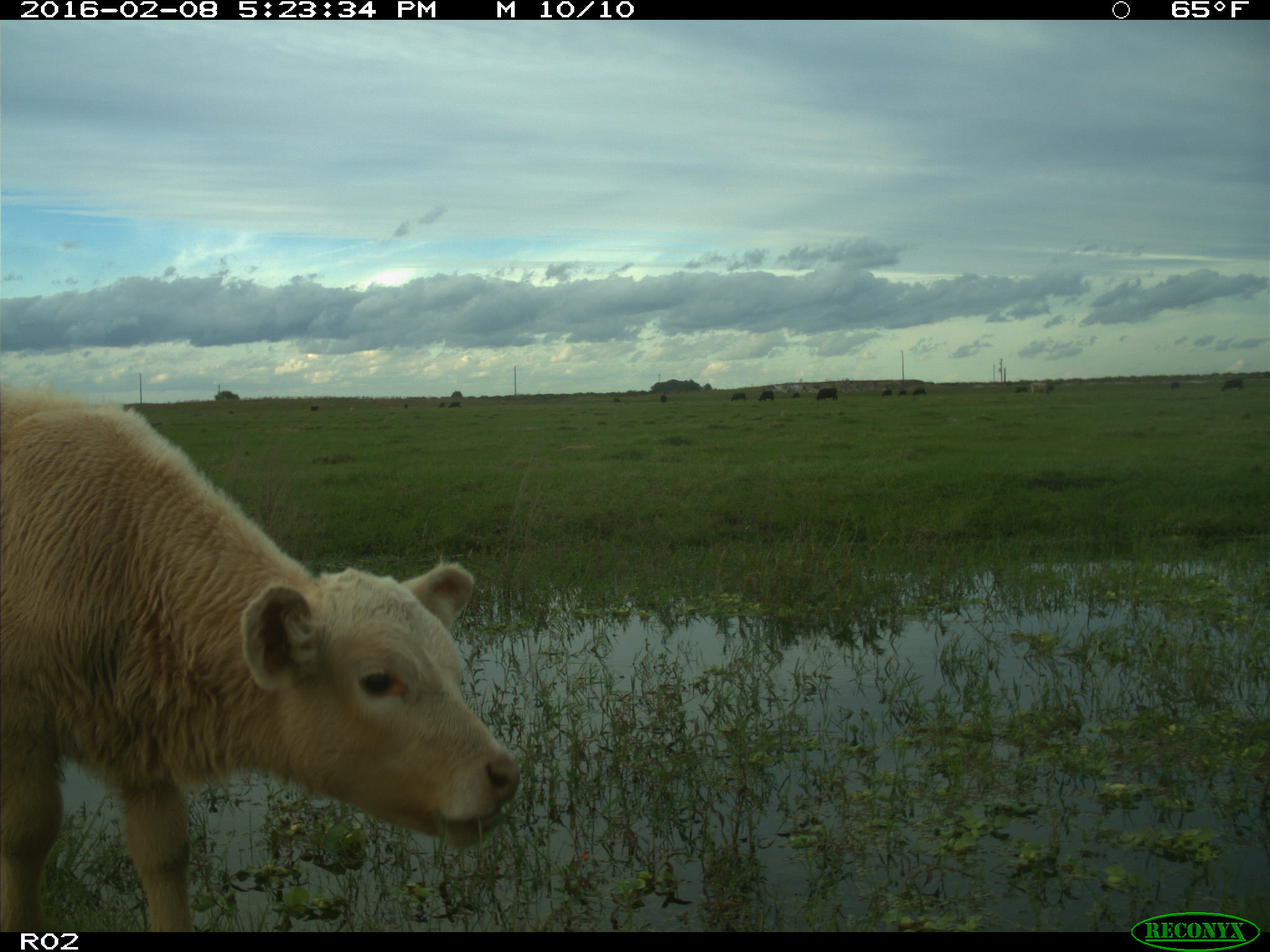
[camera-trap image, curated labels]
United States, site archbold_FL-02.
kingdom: Animalia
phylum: Chordata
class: Mammalia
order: Artiodactyla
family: Bovidae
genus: Bos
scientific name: Bos taurus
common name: domestic cow